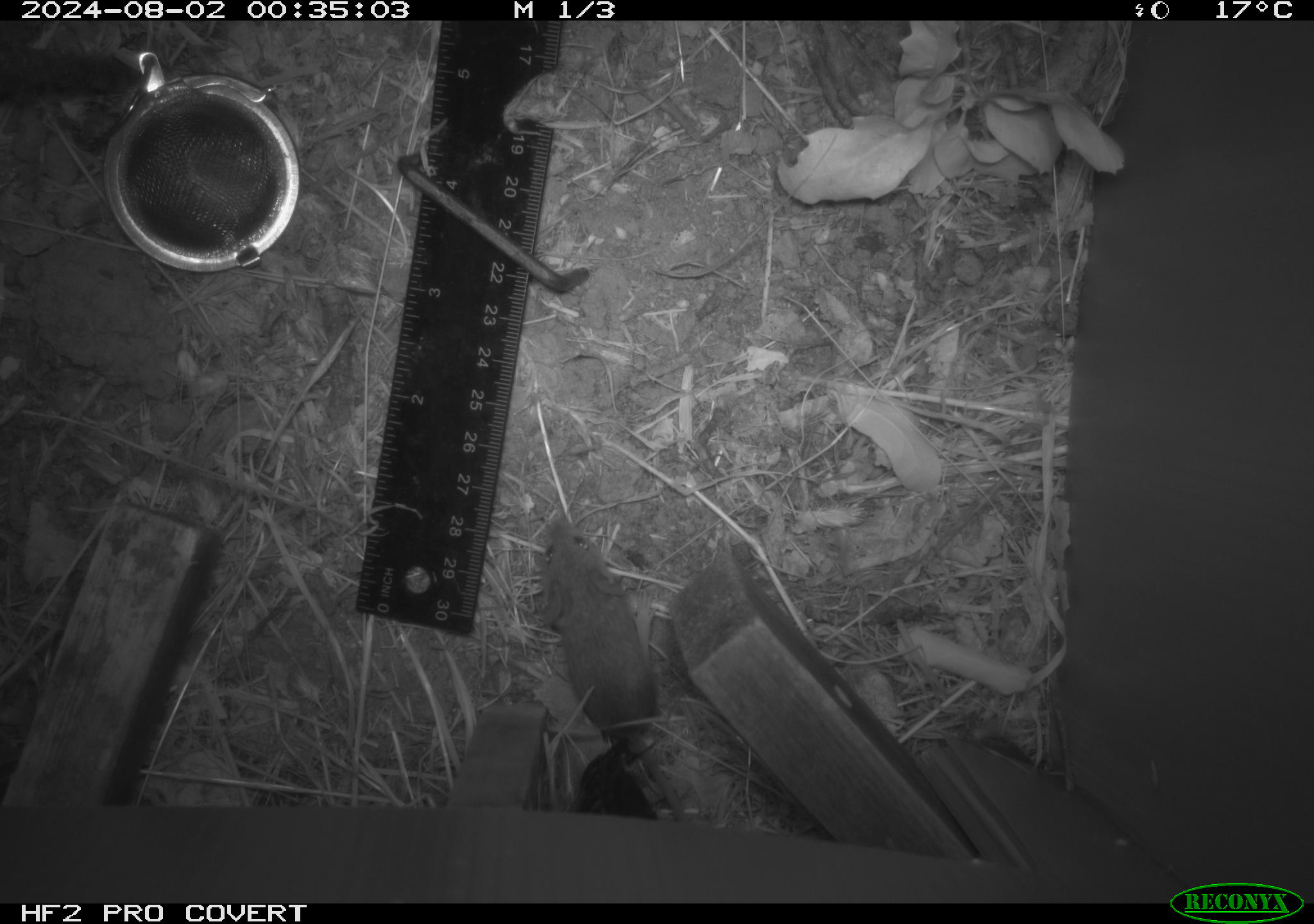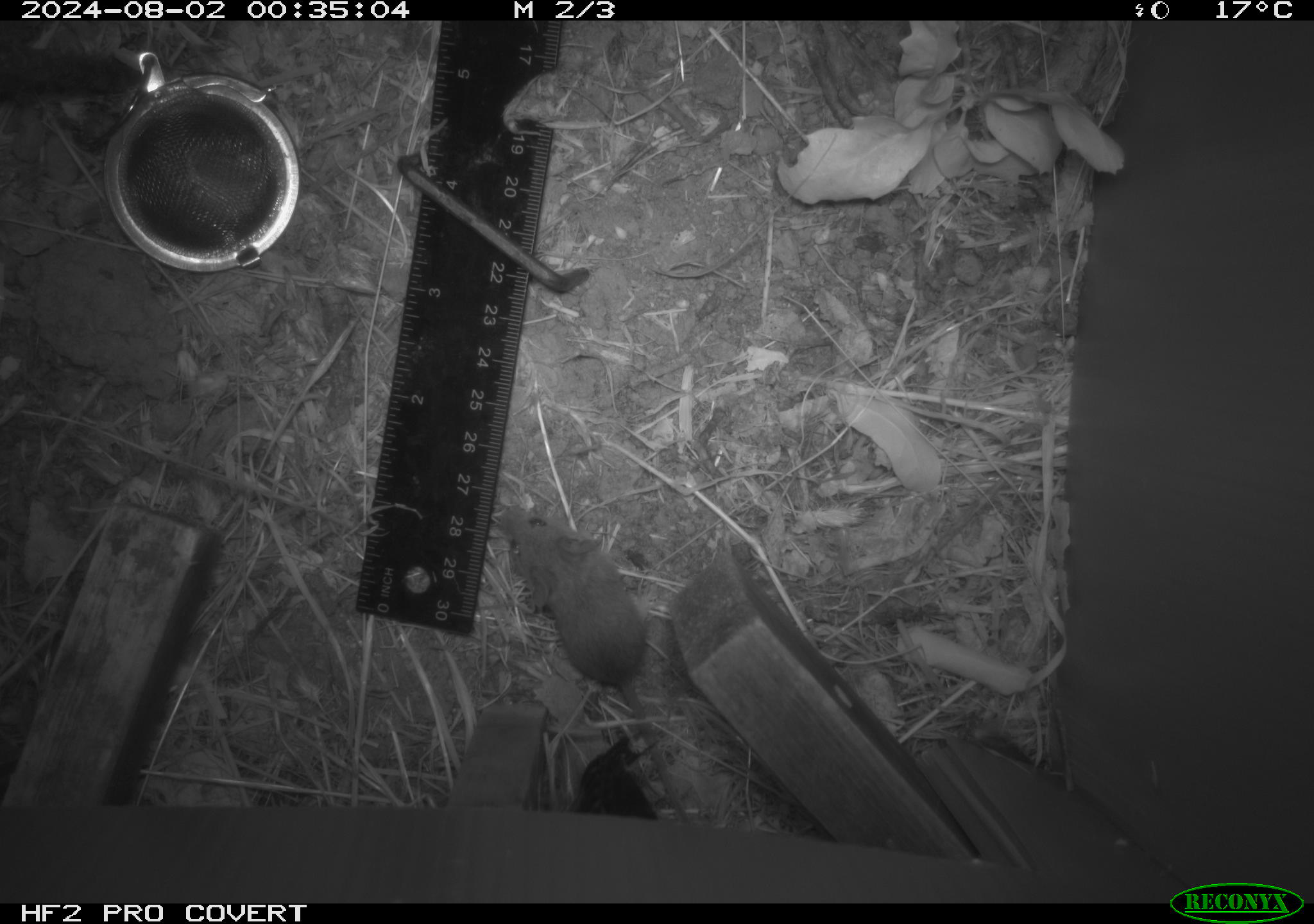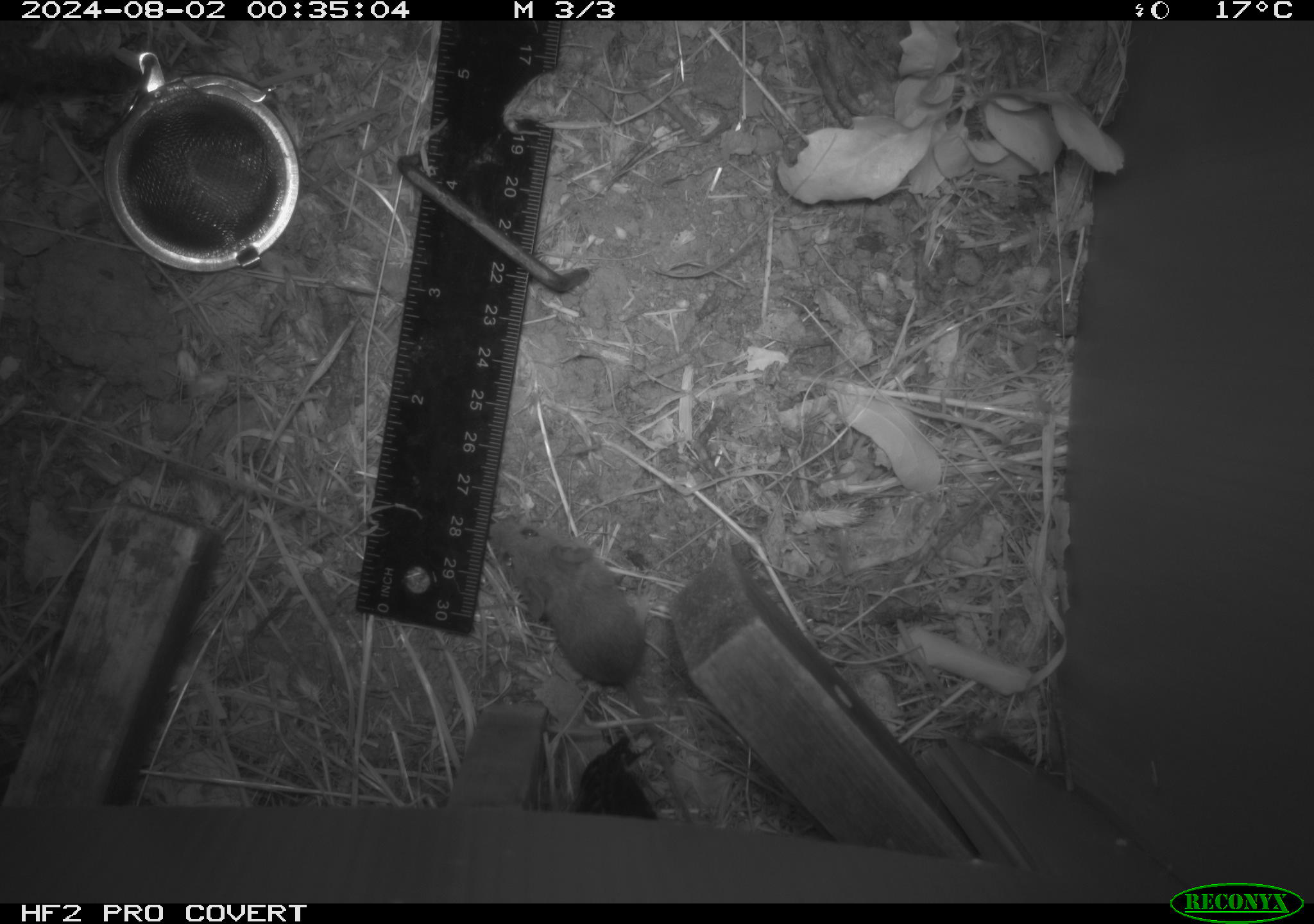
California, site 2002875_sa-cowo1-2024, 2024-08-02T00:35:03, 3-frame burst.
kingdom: Animalia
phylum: Chordata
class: Mammalia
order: Rodentia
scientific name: Rodentia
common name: mouse species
Mouse species (Rodentia).